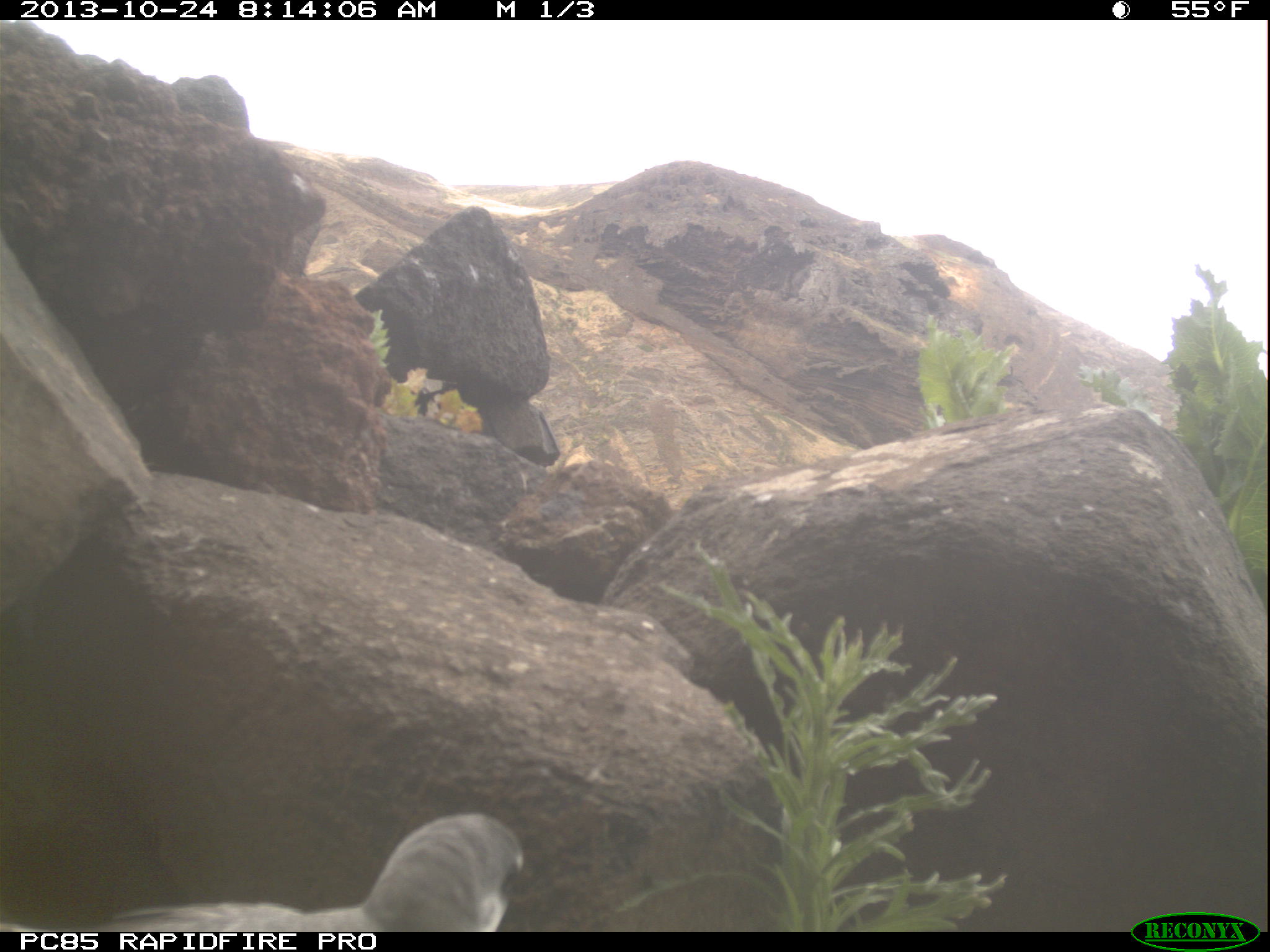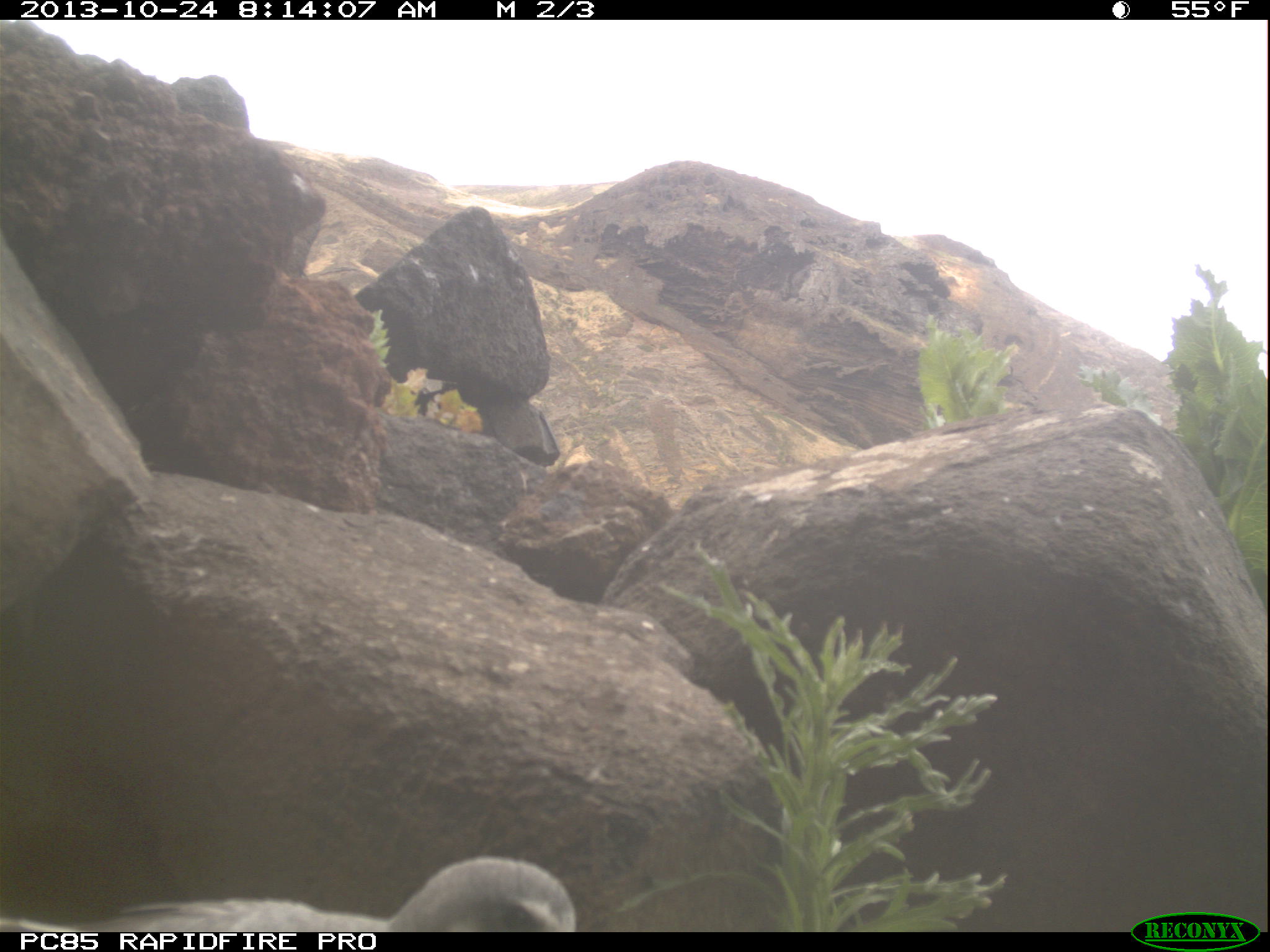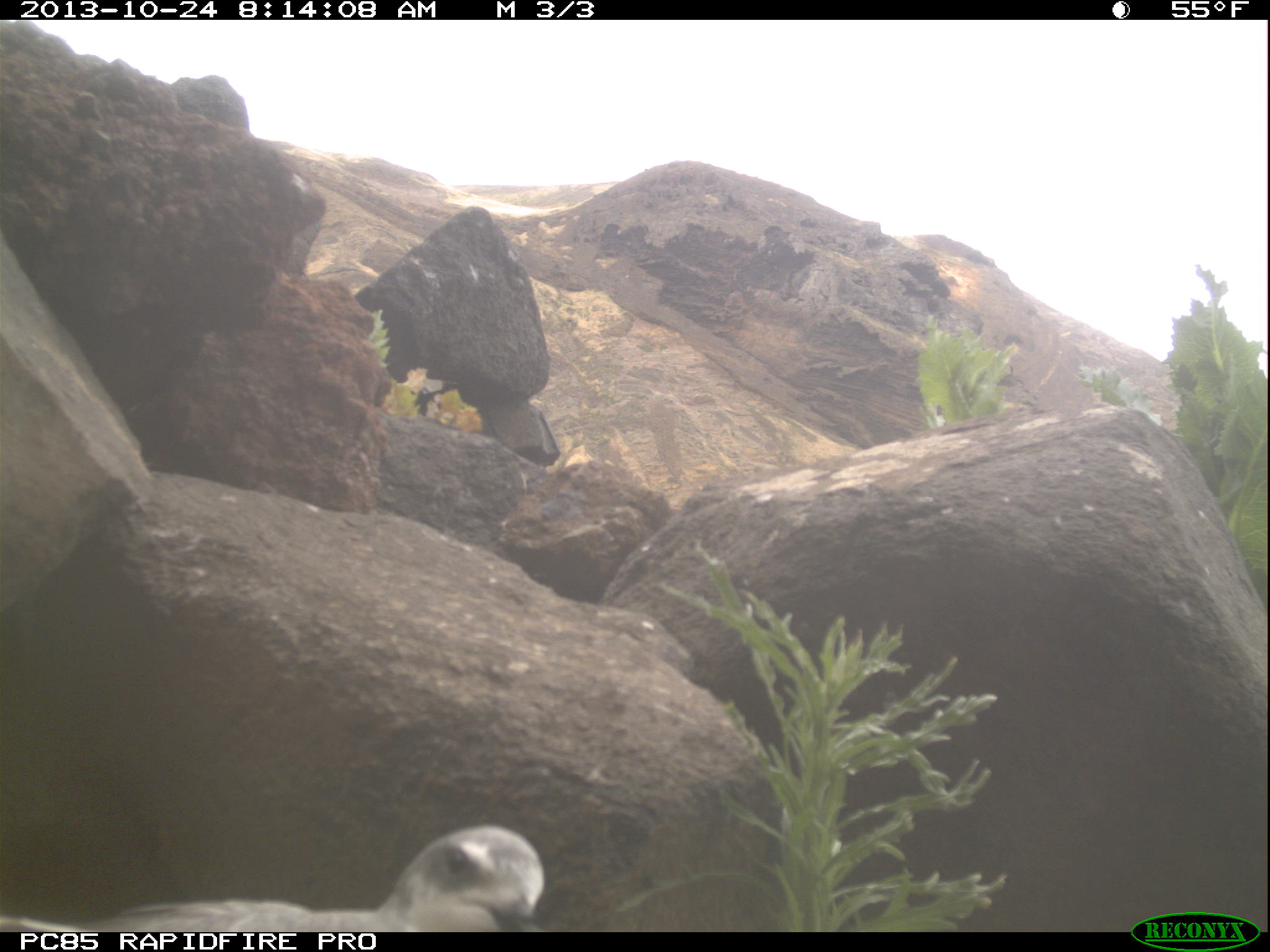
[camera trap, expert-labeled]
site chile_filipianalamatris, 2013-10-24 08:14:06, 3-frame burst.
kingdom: Animalia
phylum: Chordata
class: Aves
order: Procellariiformes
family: Procellariidae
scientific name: Procellariidae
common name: petrel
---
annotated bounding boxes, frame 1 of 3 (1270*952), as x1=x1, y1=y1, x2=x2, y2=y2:
petrel: x1=0, y1=801, x2=523, y2=932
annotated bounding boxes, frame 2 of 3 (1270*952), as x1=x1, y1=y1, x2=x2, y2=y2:
petrel: x1=0, y1=852, x2=580, y2=930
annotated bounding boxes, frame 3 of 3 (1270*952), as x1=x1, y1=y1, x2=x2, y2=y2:
petrel: x1=0, y1=819, x2=546, y2=928